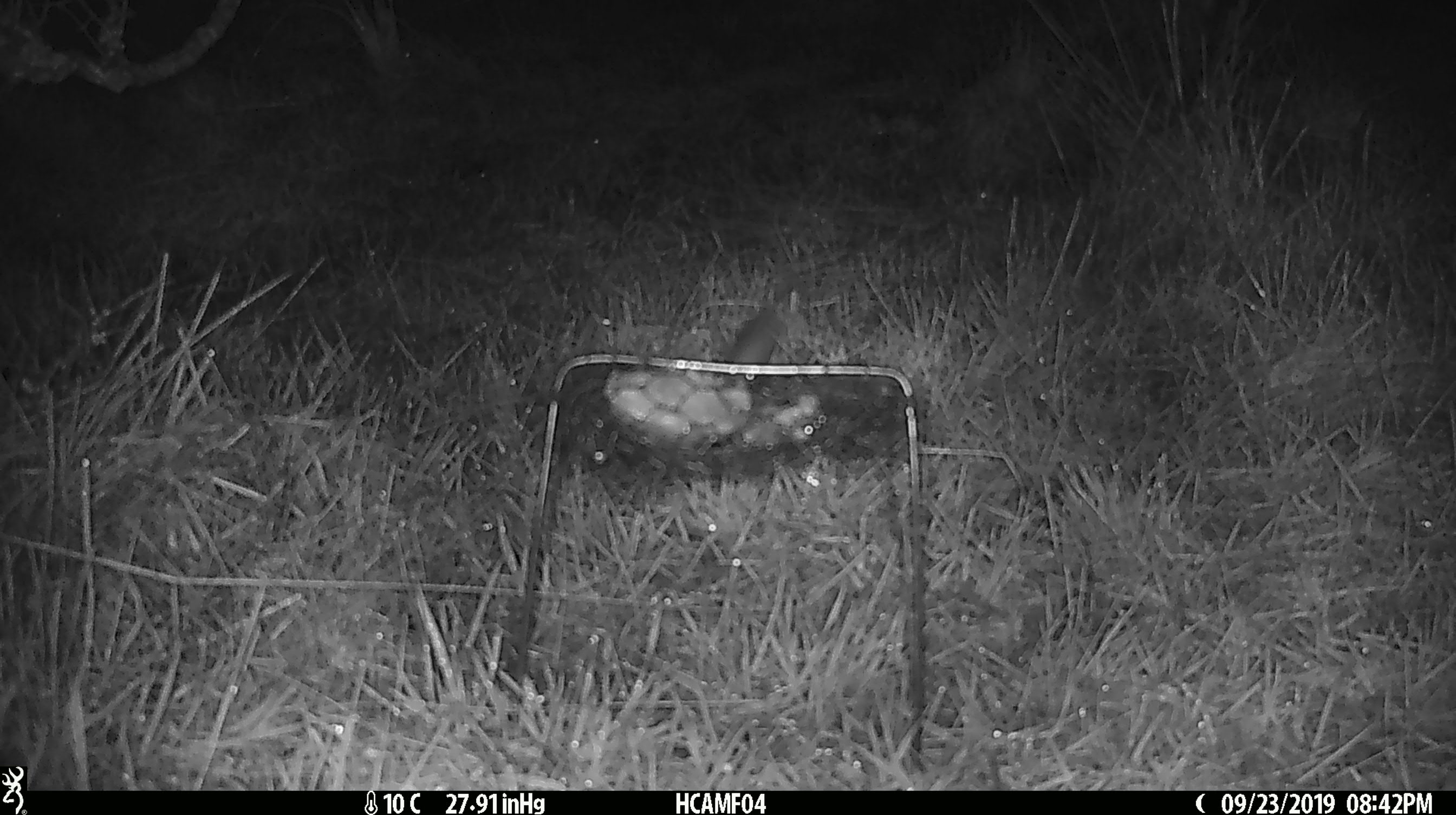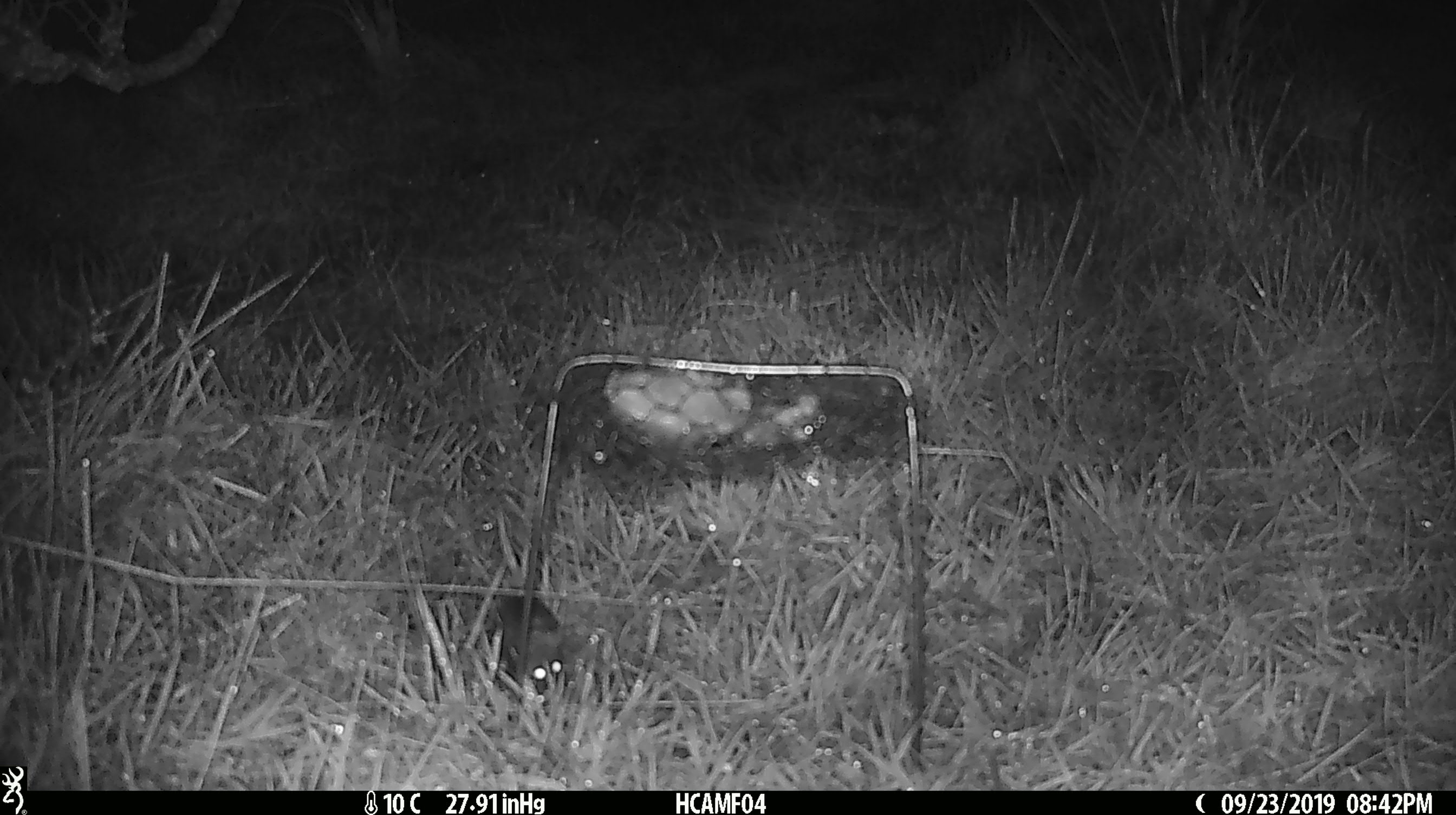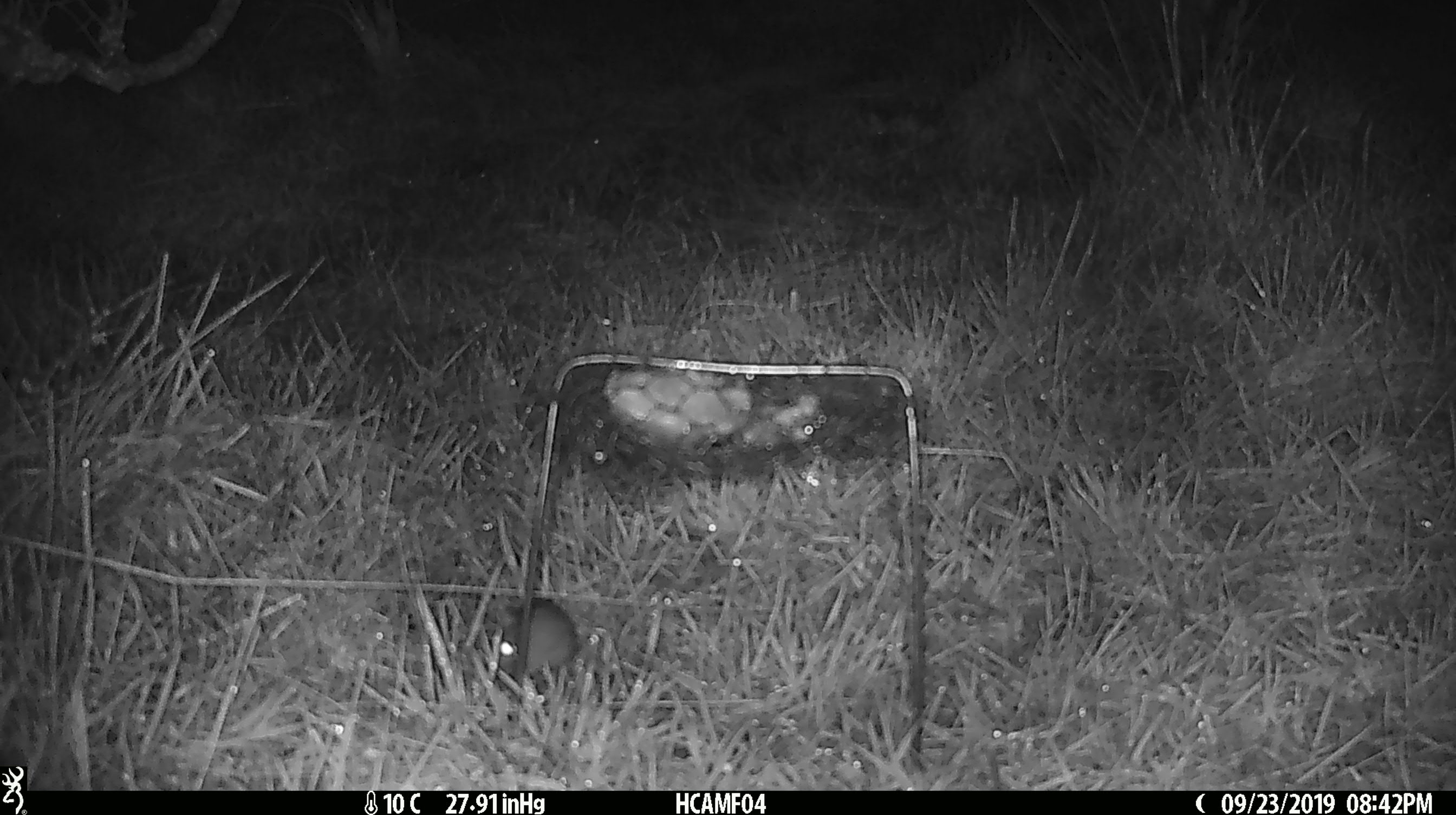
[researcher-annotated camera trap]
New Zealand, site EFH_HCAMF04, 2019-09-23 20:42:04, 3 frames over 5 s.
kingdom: Animalia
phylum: Chordata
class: Mammalia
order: Rodentia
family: Muridae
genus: Mus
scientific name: Mus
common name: mouse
Mouse (Mus).